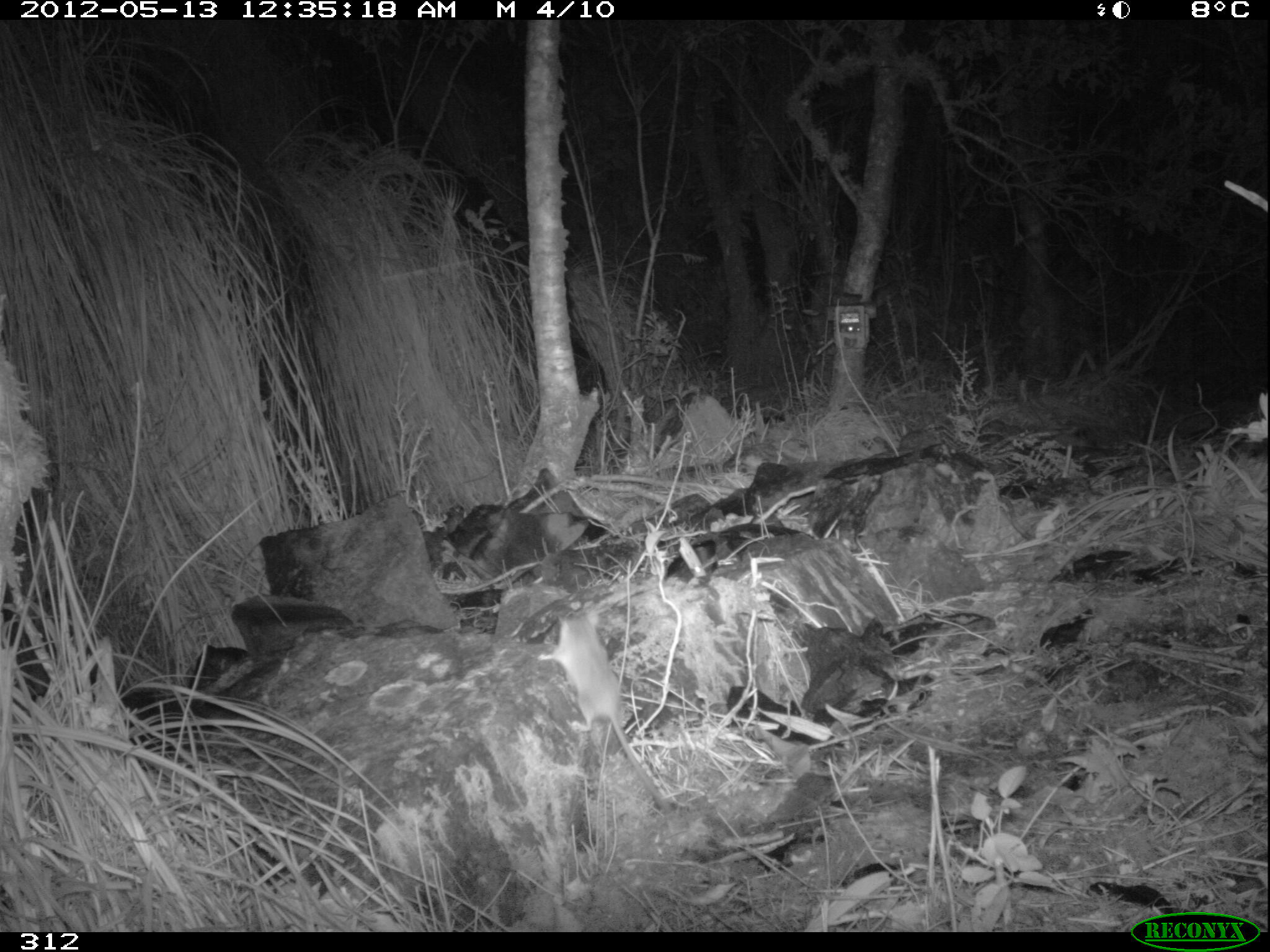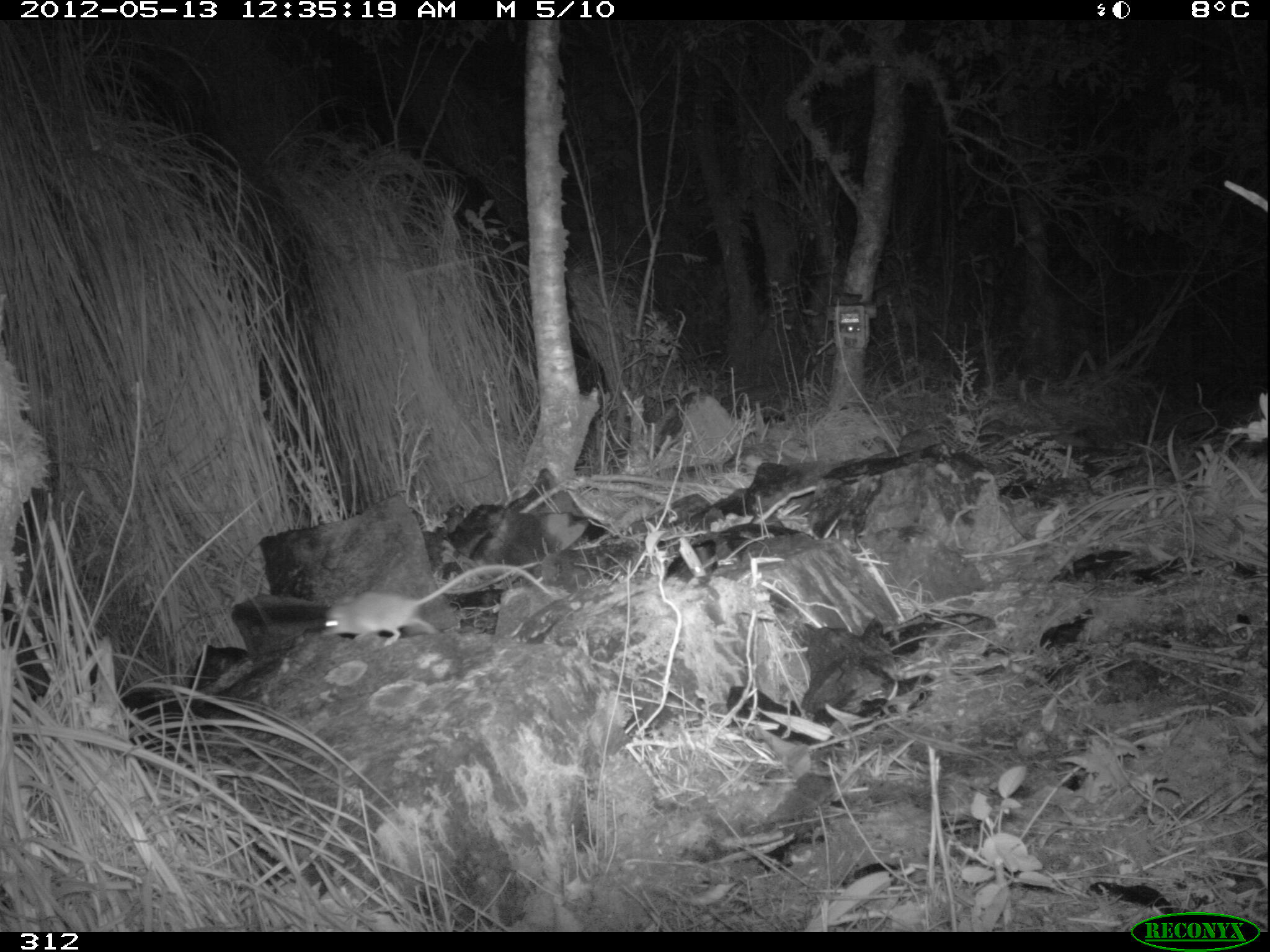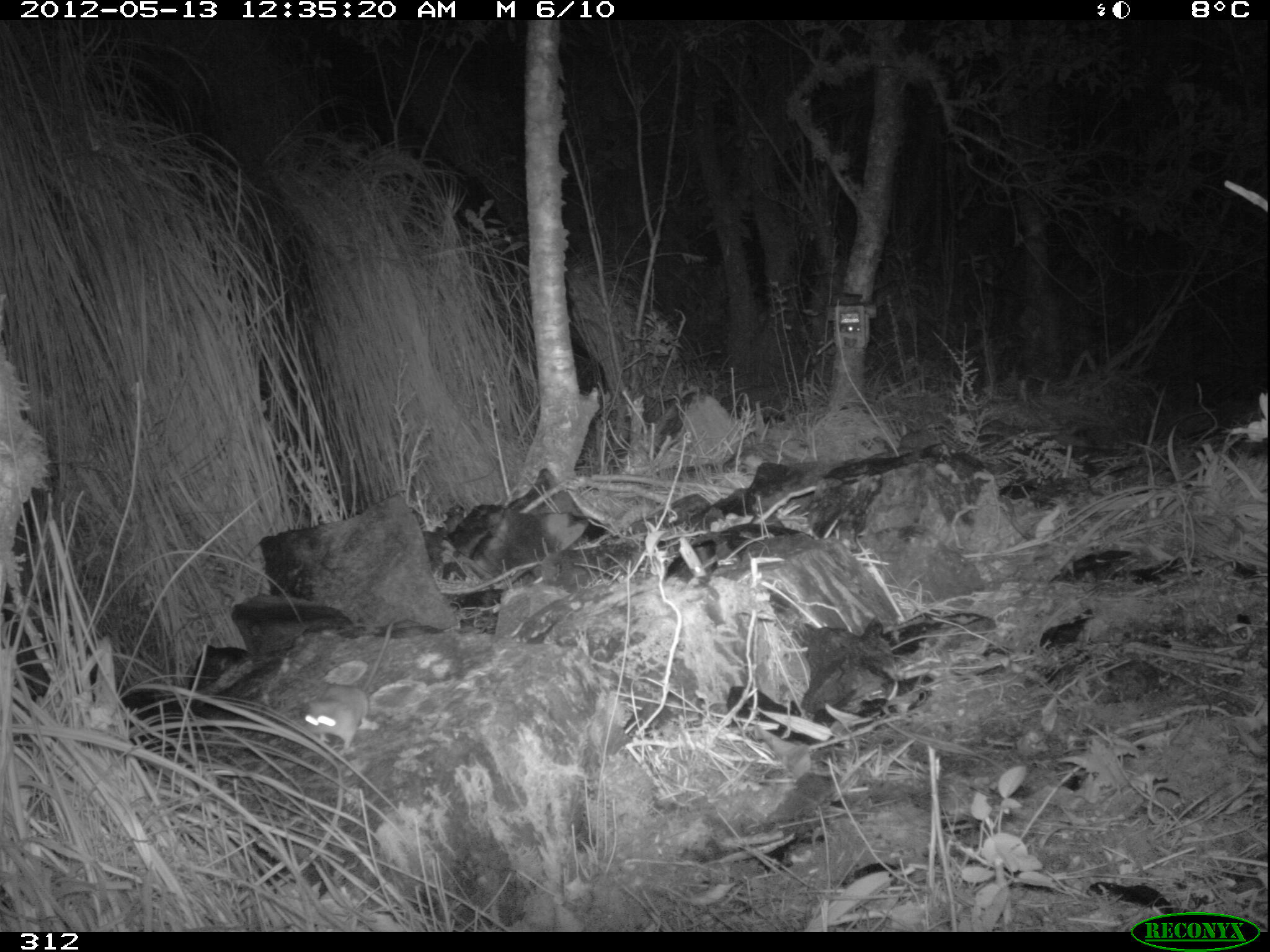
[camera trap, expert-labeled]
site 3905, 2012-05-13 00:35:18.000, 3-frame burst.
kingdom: Animalia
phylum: Chordata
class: Mammalia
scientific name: Marsupialia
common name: marsupials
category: unknown marsupial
Unknown marsupial (marsupials) (Marsupialia).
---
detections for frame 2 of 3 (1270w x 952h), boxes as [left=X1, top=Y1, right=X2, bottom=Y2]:
unknown marsupial: [left=322, top=563, right=552, bottom=647]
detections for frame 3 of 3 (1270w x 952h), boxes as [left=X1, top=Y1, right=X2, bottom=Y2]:
unknown marsupial: [left=294, top=614, right=401, bottom=751]